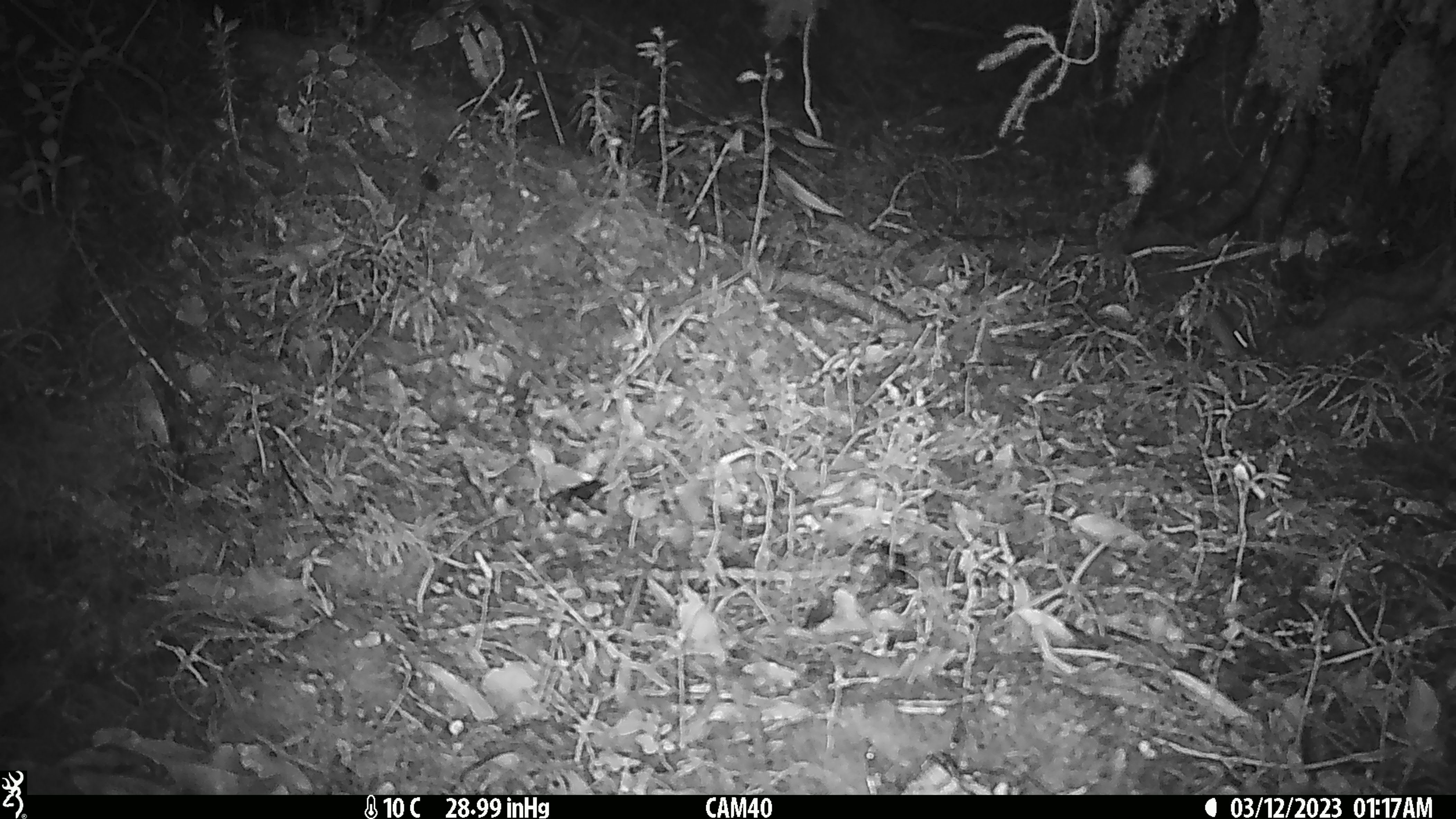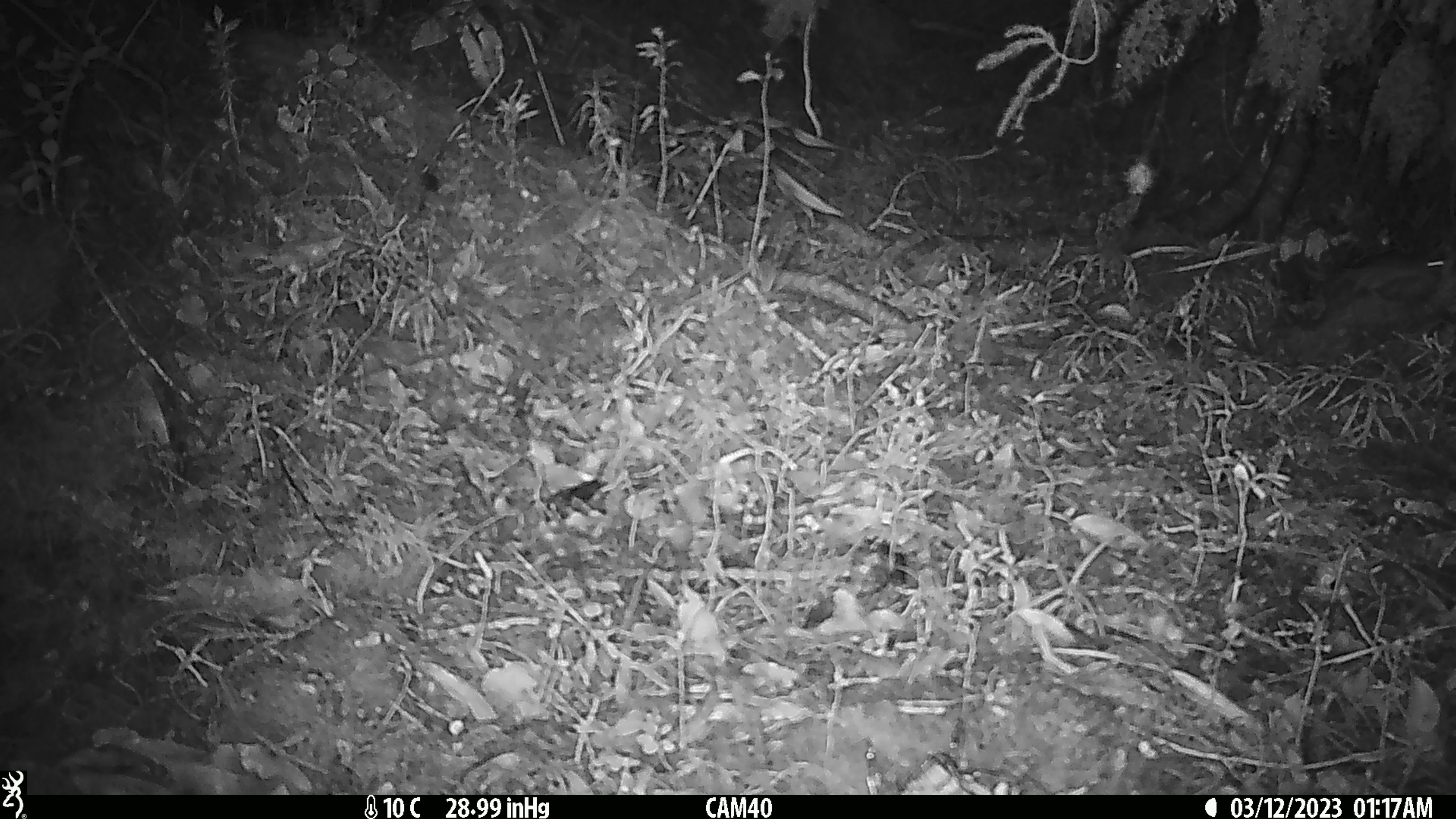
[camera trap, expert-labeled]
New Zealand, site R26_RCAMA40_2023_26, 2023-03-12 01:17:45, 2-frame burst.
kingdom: Animalia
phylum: Chordata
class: Mammalia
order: Rodentia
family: Muridae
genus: Mus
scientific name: Mus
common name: mouse